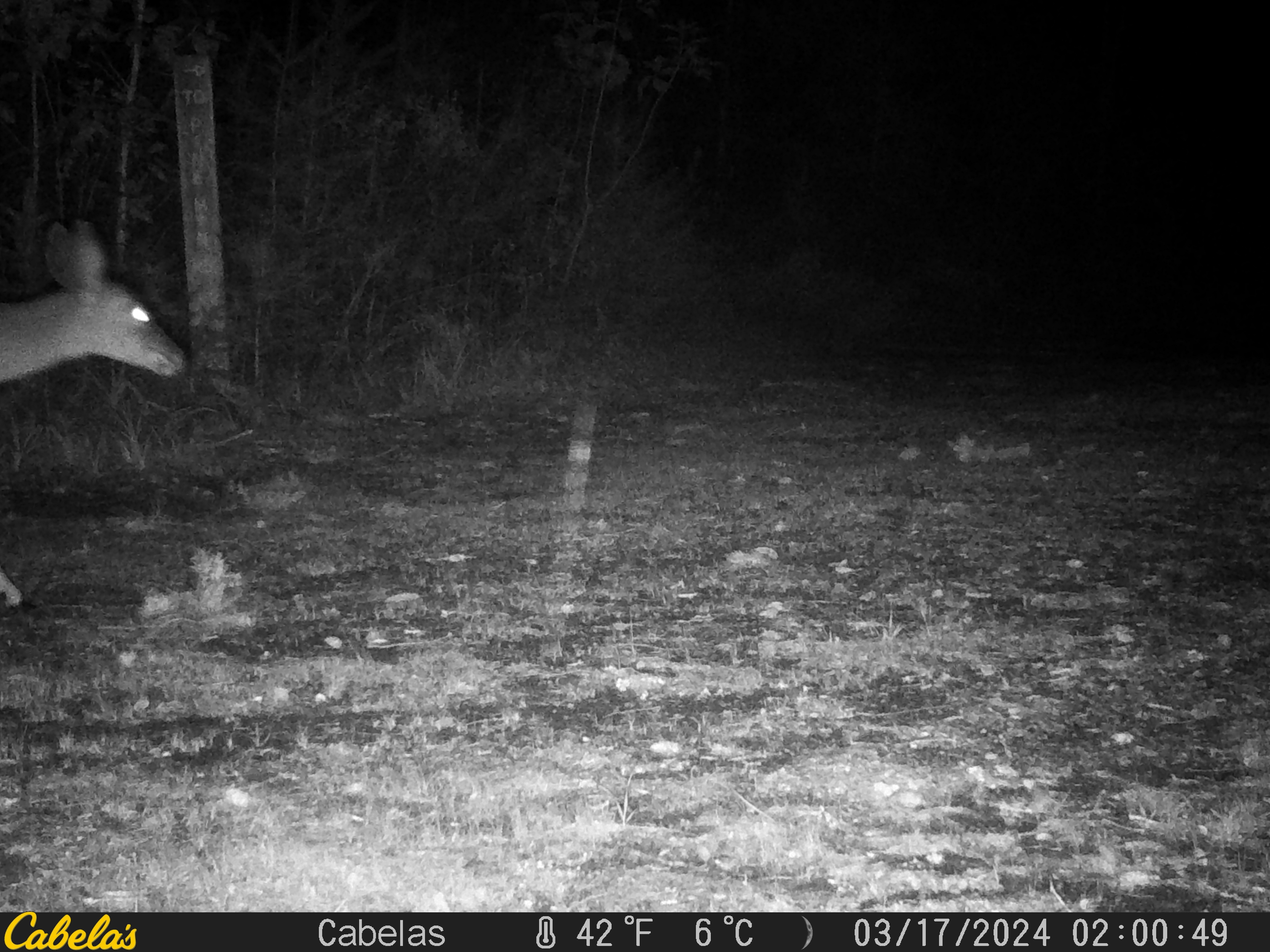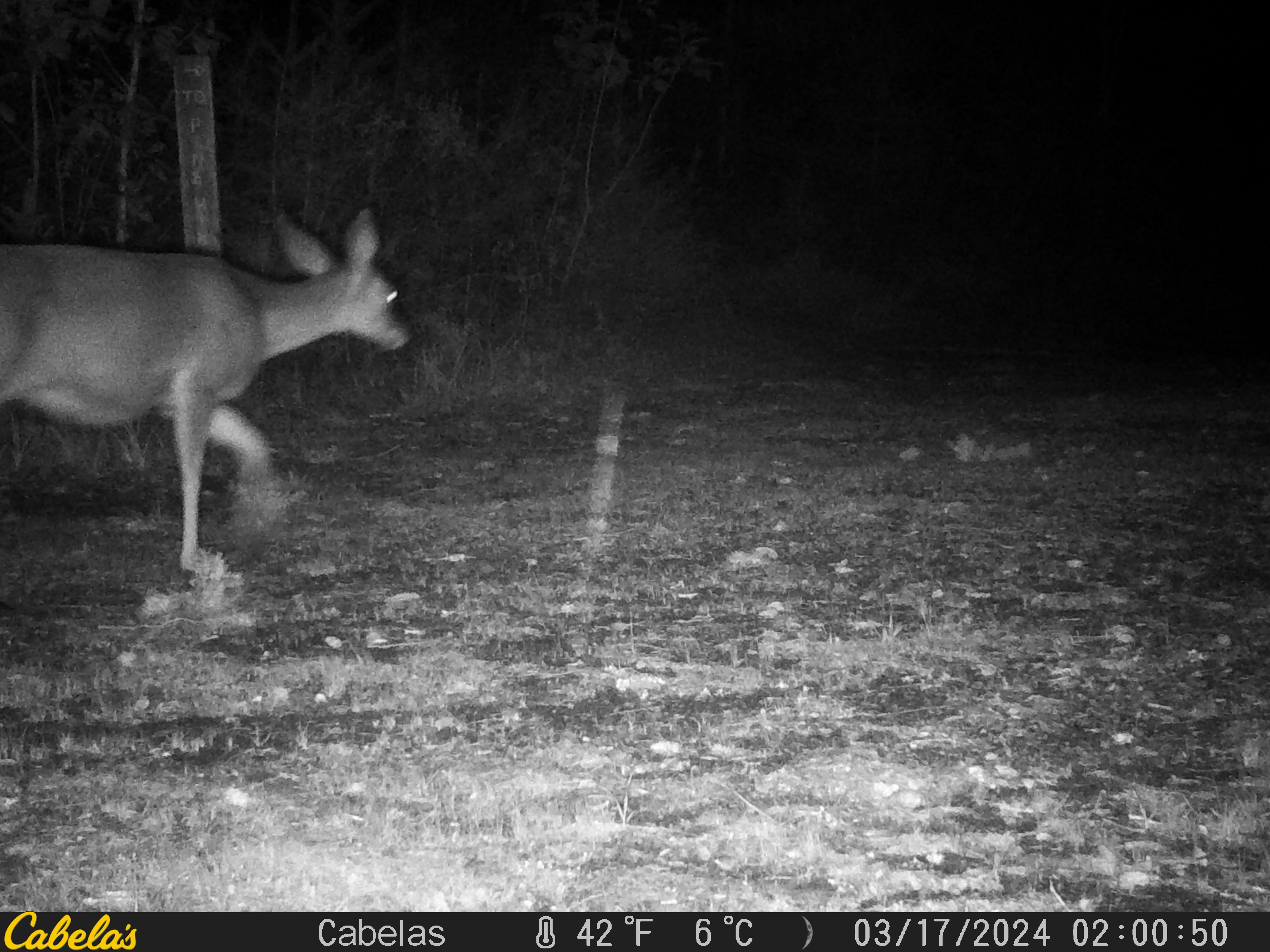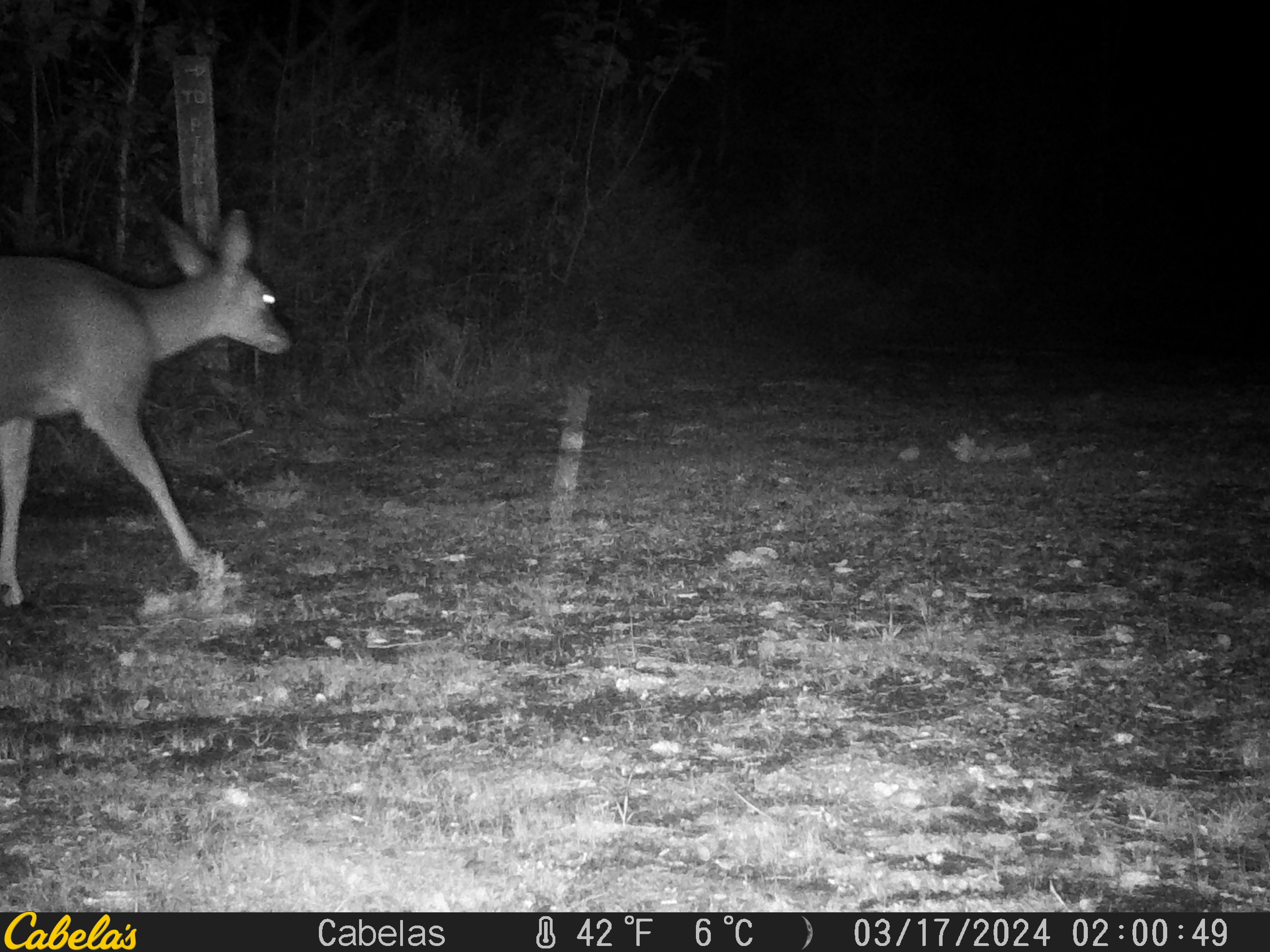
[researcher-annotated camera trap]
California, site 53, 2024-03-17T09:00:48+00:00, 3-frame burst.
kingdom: Animalia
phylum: Chordata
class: Mammalia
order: Artiodactyla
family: Cervidae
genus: Odocoileus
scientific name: Odocoileus hemionus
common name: mule deer